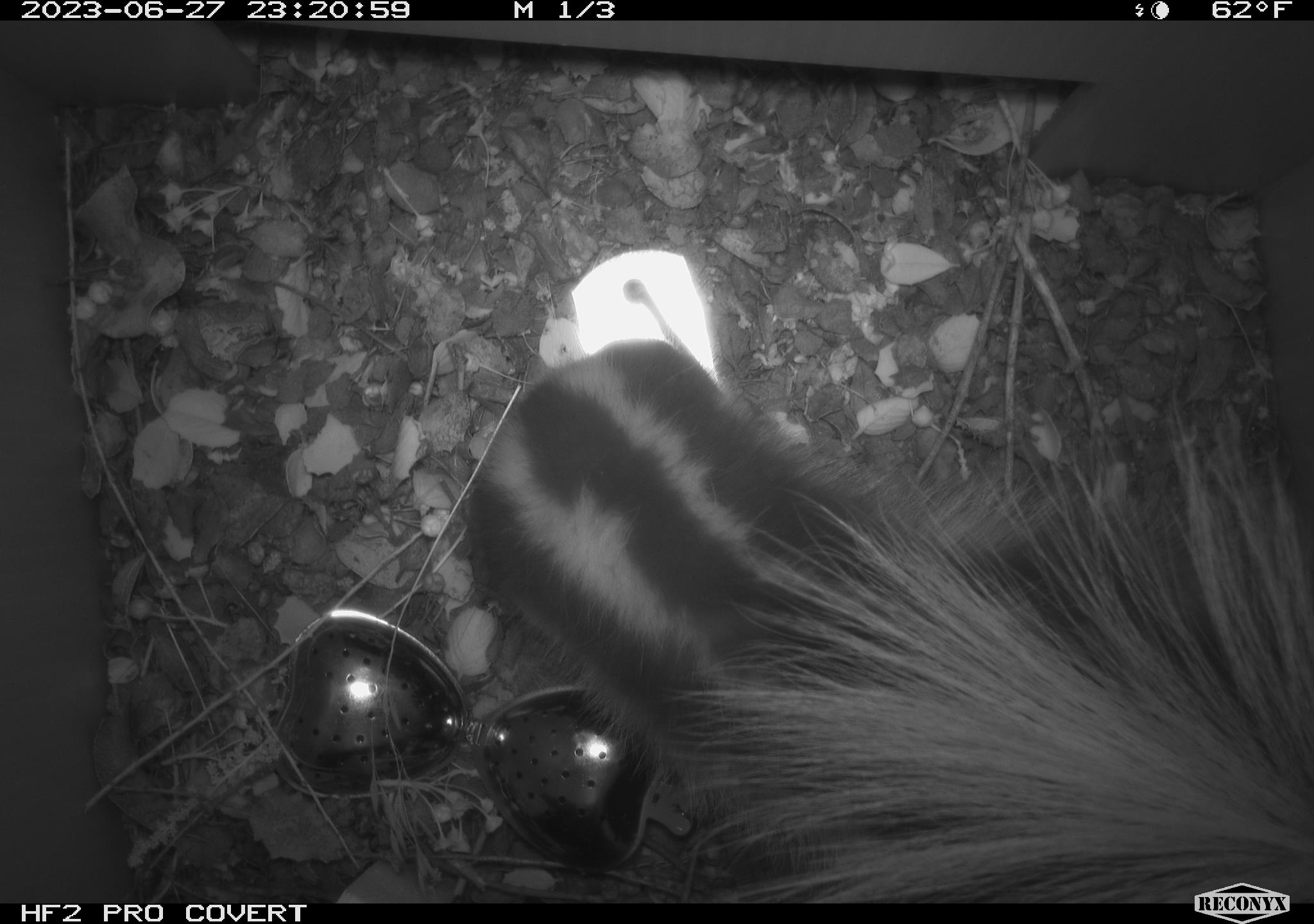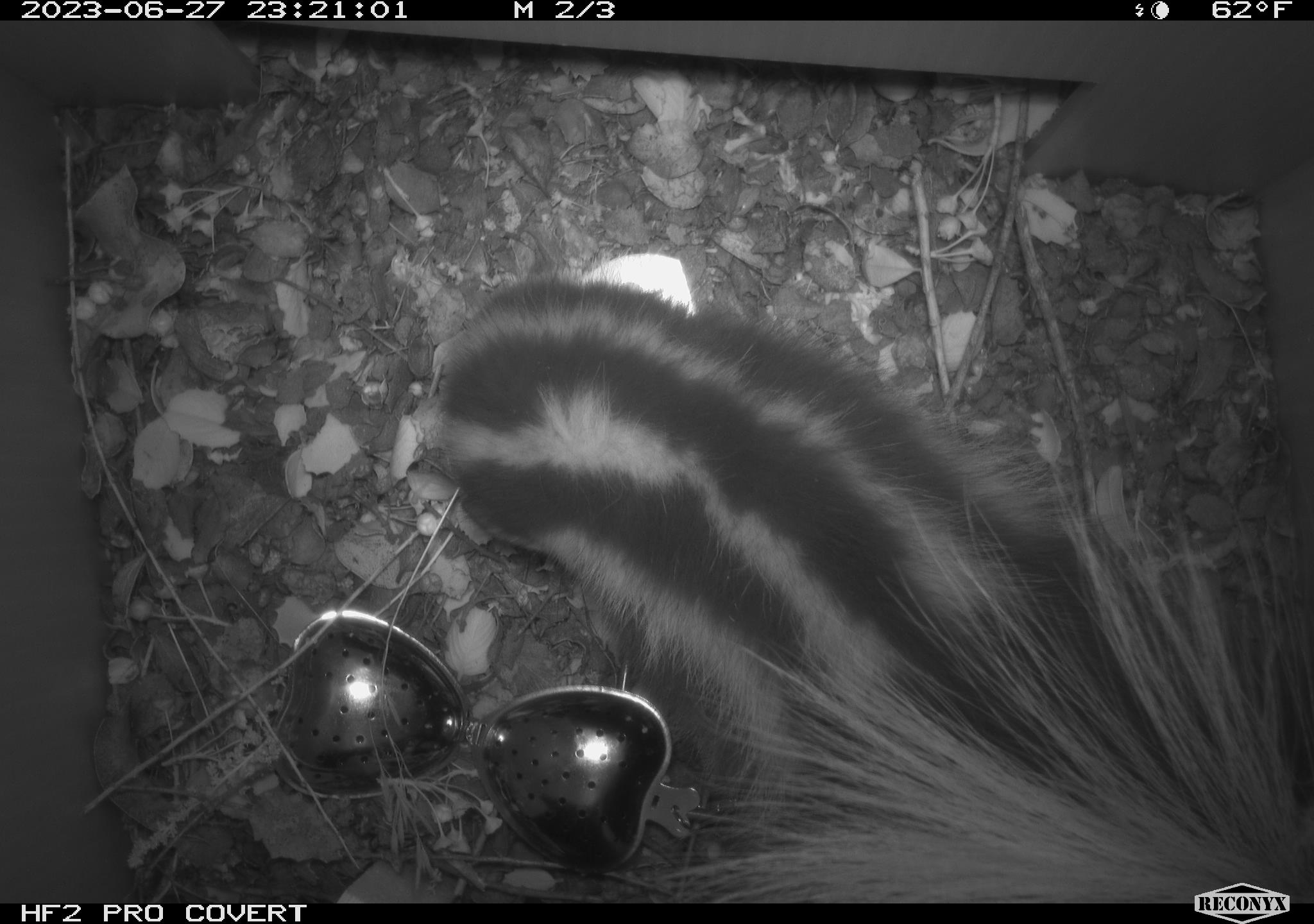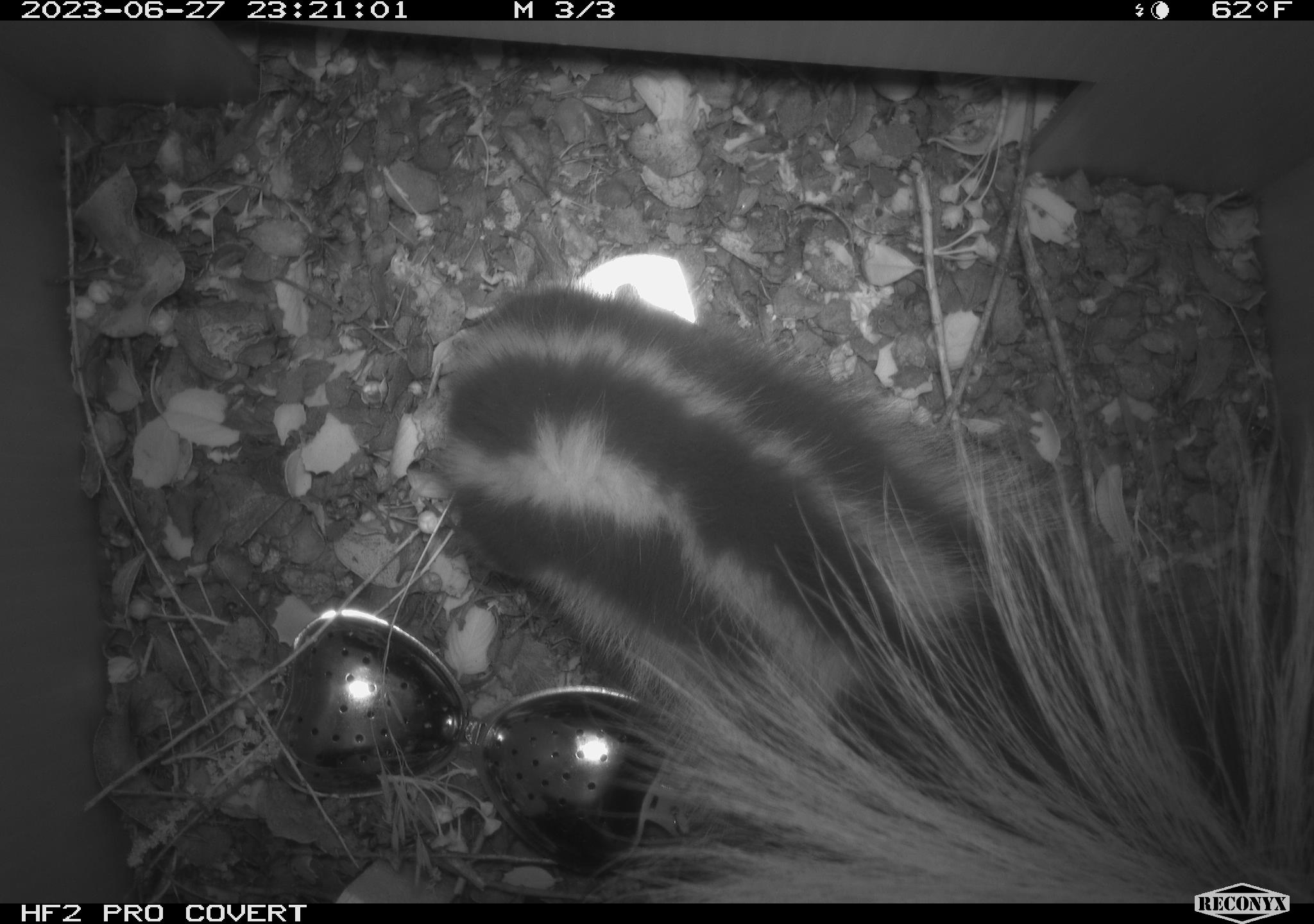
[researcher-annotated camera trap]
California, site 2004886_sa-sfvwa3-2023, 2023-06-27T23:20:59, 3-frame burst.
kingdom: Animalia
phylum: Chordata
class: Mammalia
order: Carnivora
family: Mephitidae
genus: Spilogale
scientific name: Spilogale gracilis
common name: western spotted skunk